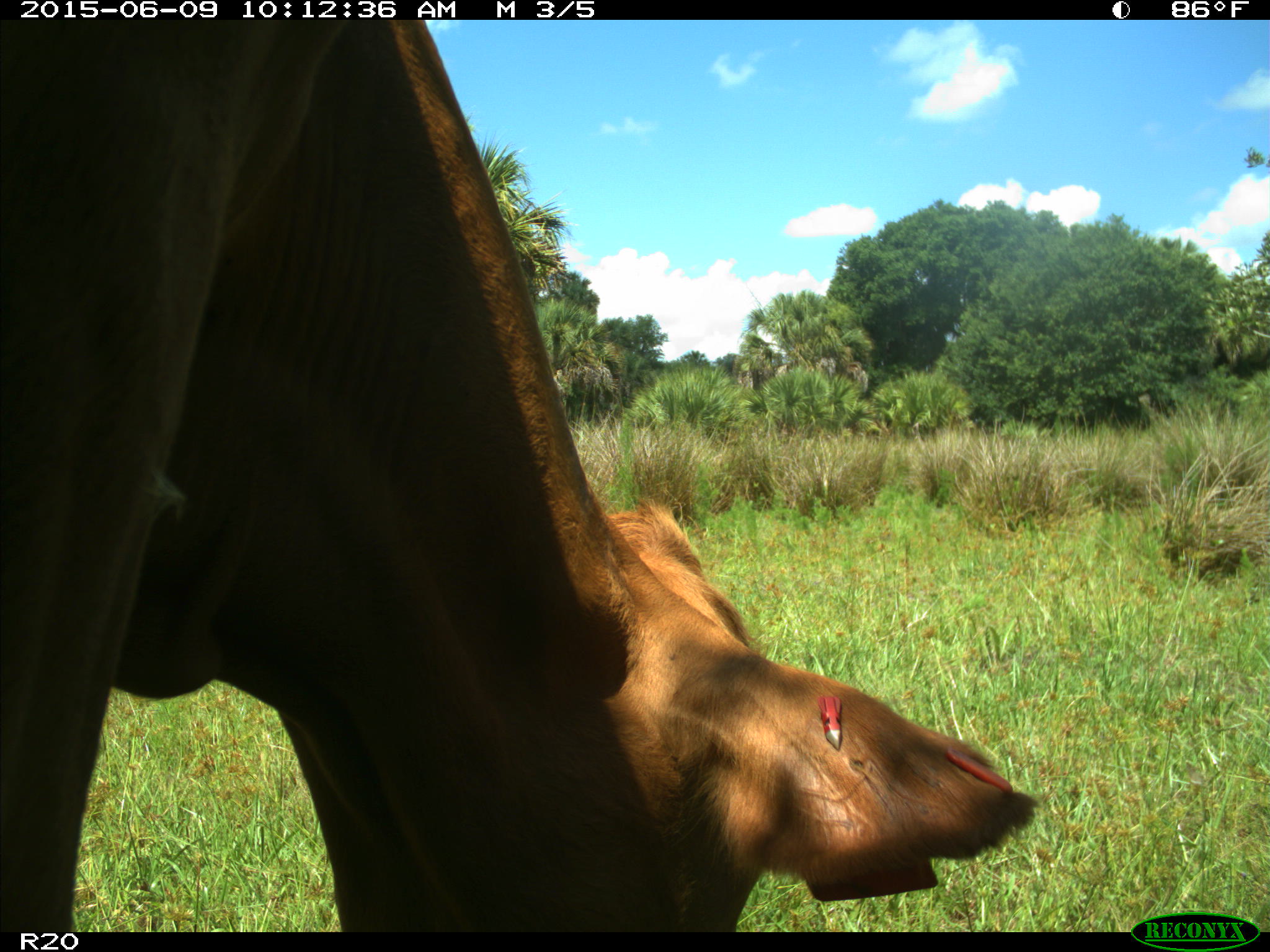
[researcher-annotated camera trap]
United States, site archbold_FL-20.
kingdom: Animalia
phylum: Chordata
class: Mammalia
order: Artiodactyla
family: Bovidae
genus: Bos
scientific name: Bos taurus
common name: domestic cow